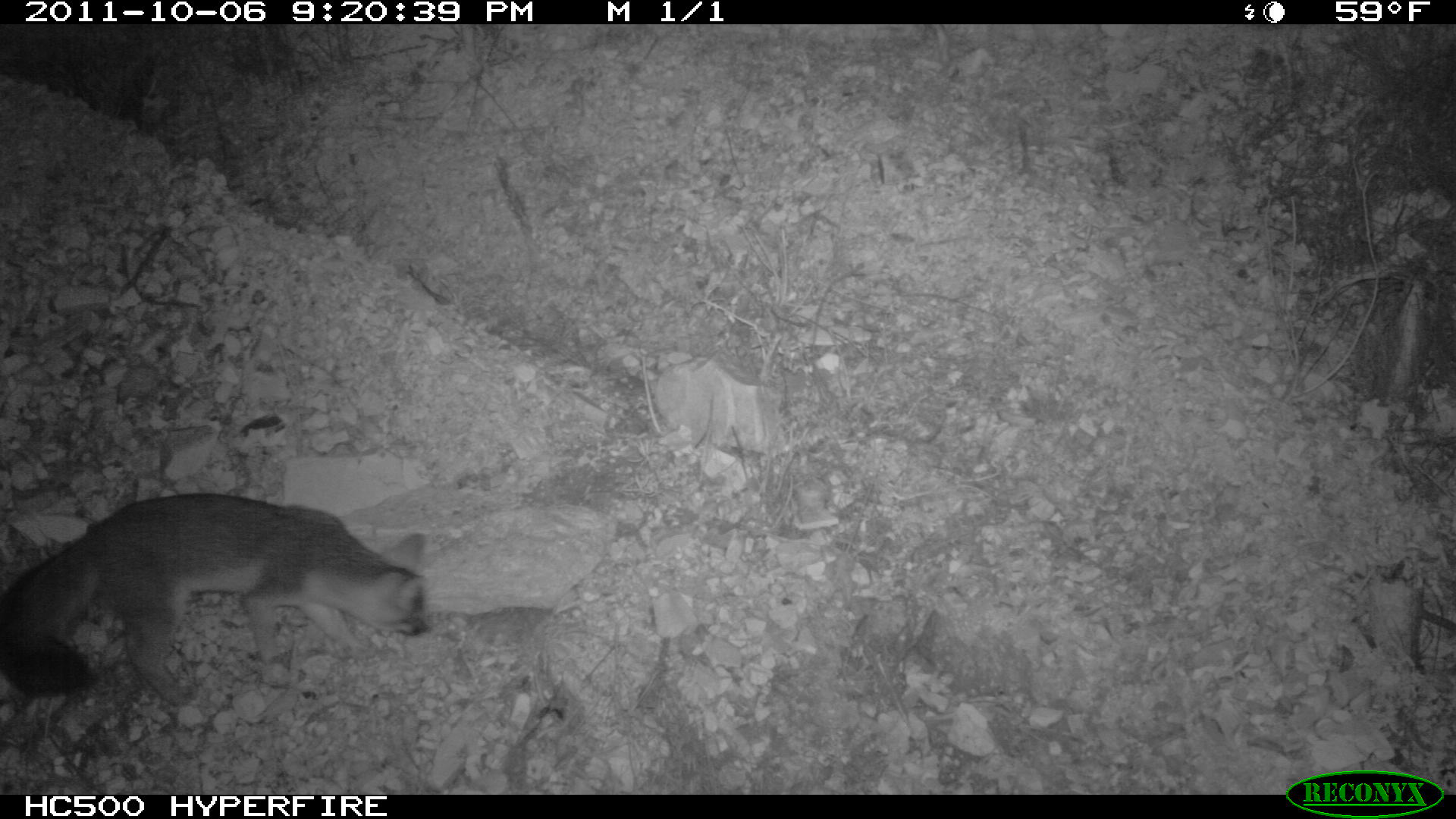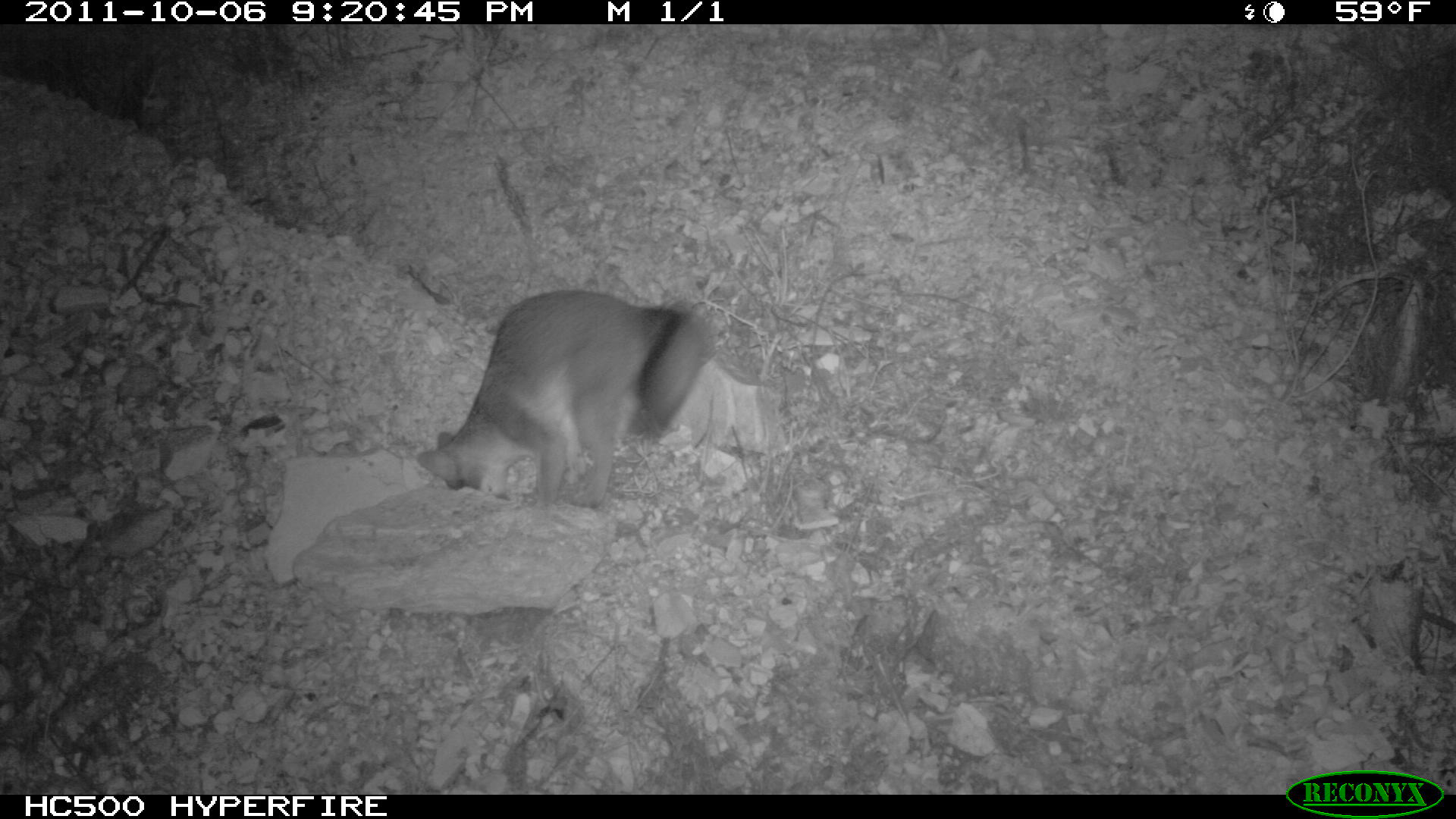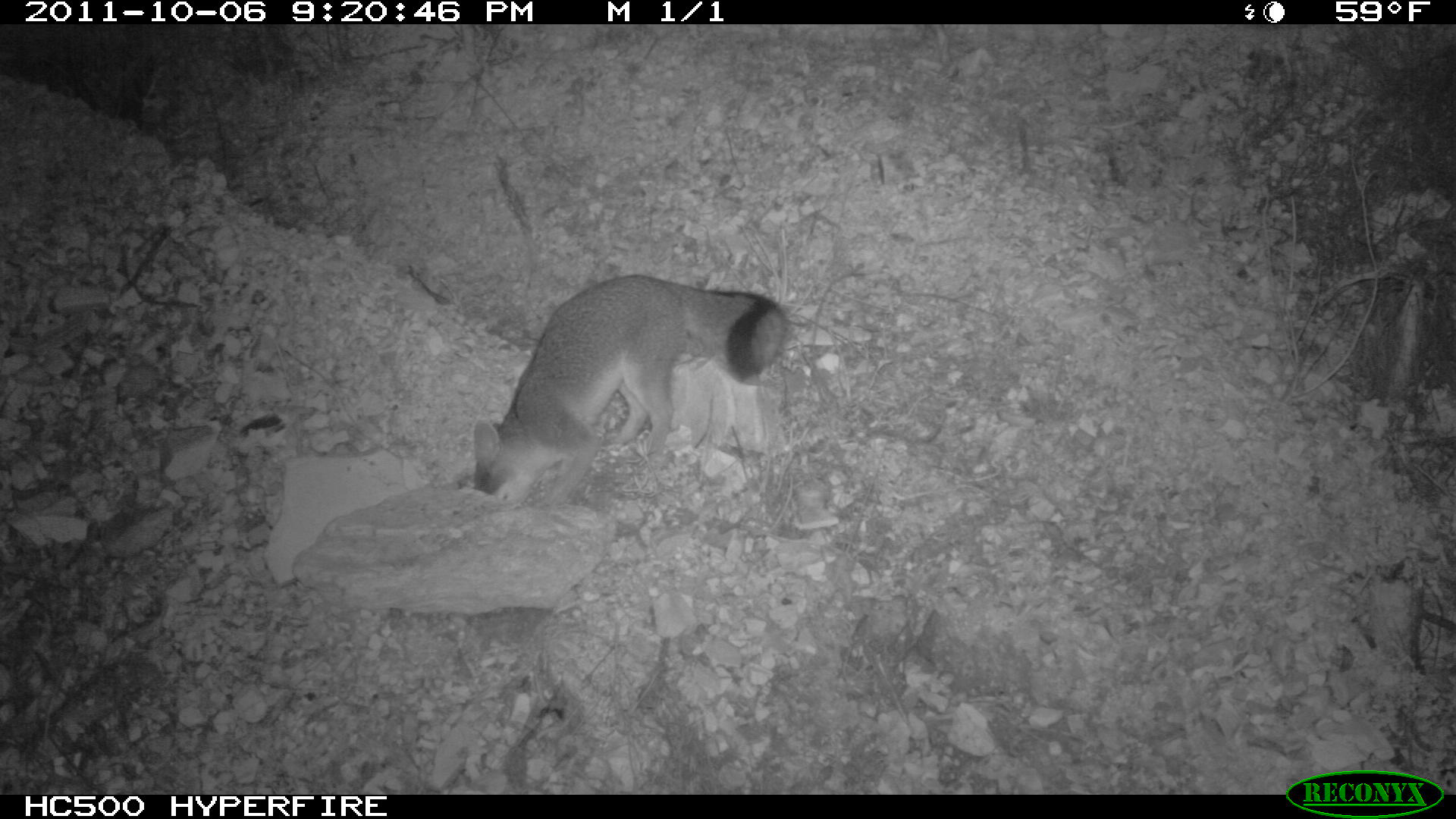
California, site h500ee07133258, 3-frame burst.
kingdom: Animalia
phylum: Chordata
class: Mammalia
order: Carnivora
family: Canidae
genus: Urocyon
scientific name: Urocyon littoralis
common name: island fox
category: fox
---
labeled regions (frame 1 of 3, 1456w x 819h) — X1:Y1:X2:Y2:
fox: 0:493:428:707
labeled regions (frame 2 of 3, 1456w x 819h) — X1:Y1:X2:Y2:
fox: 415:290:717:508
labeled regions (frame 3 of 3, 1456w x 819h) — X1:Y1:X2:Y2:
fox: 471:274:788:509